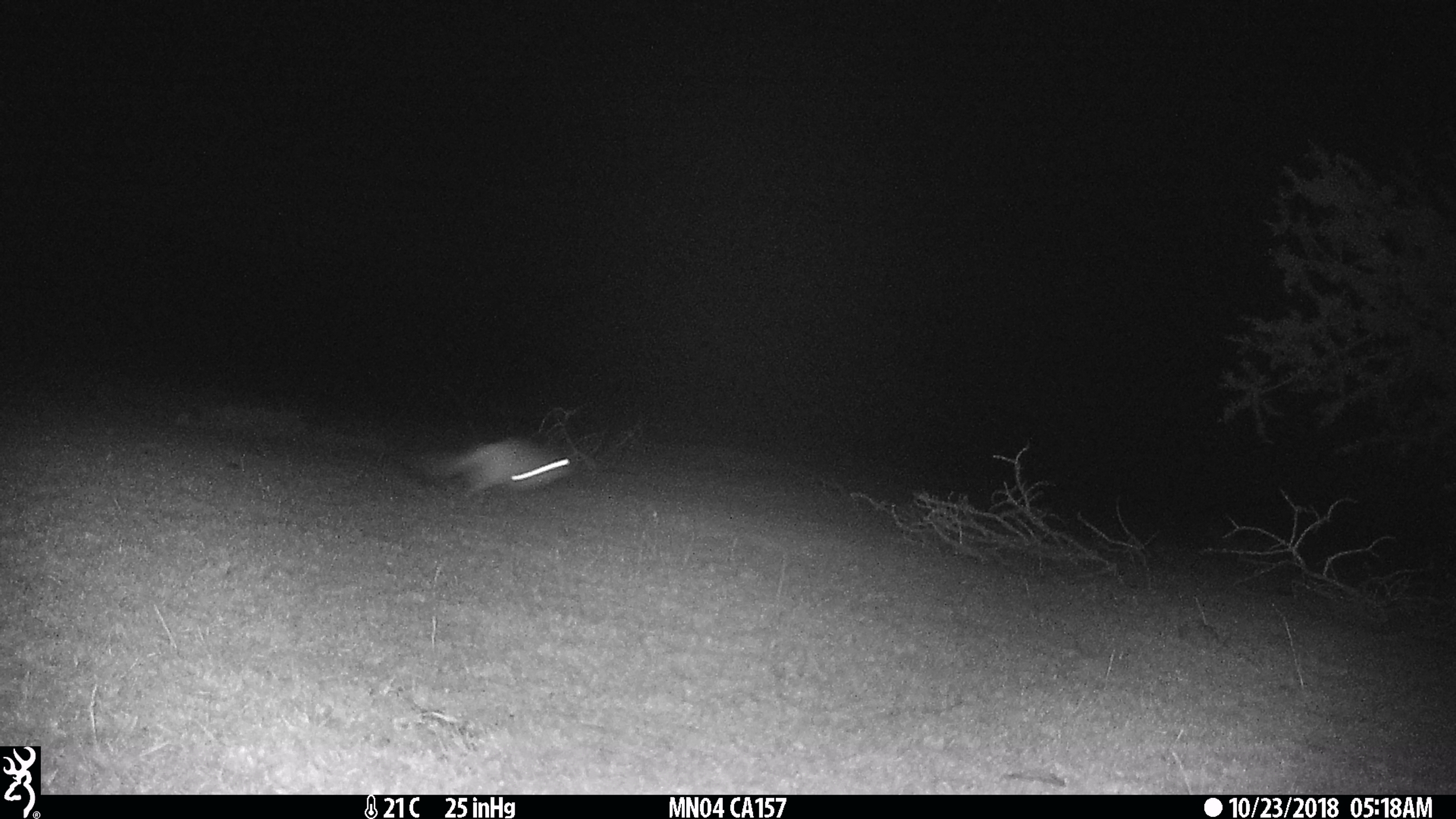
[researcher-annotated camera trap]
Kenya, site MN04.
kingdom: Animalia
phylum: Chordata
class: Mammalia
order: Rodentia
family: Pedetidae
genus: Pedetes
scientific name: Pedetes capensis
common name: springhare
Springhare (Pedetes capensis).